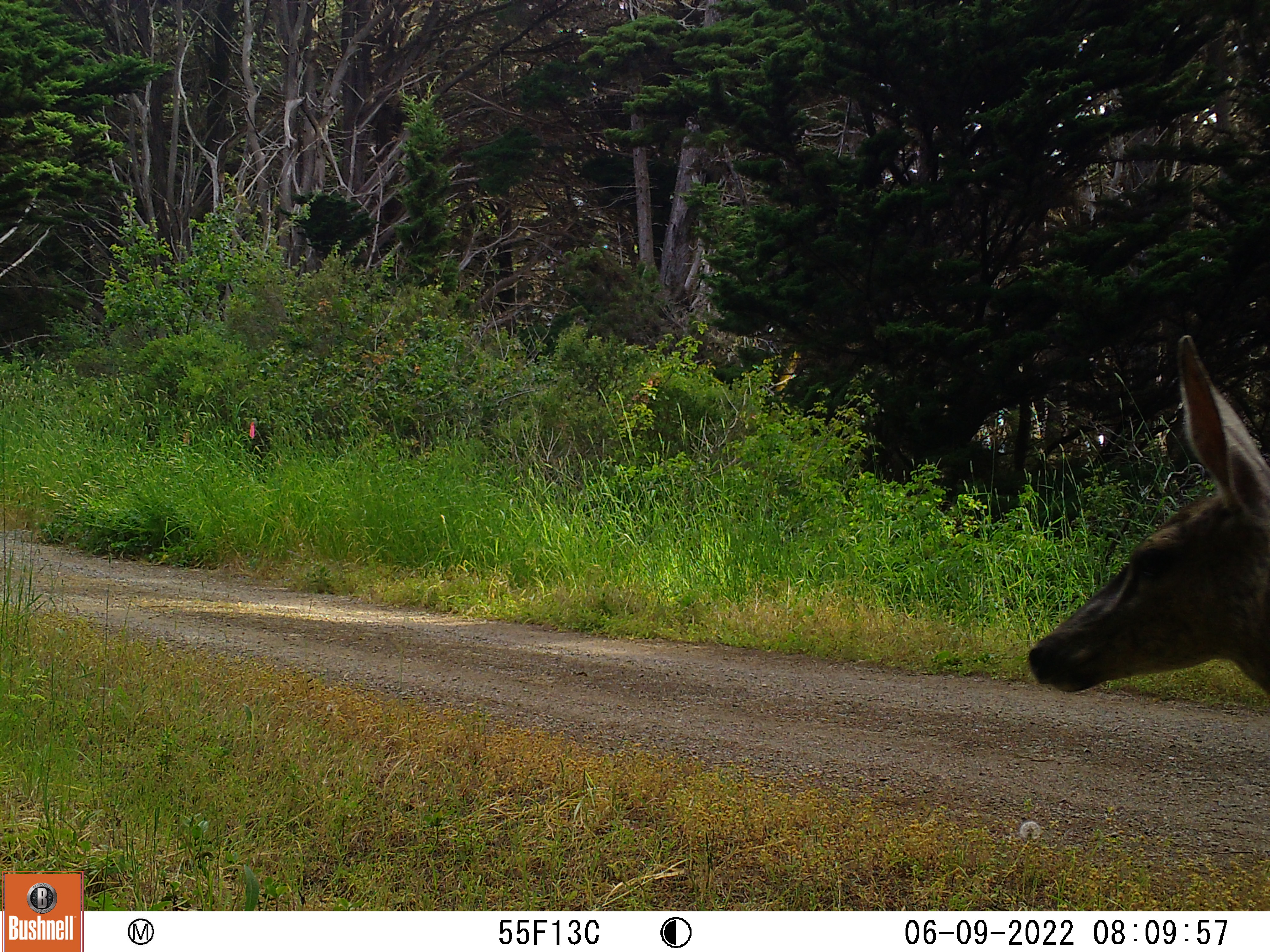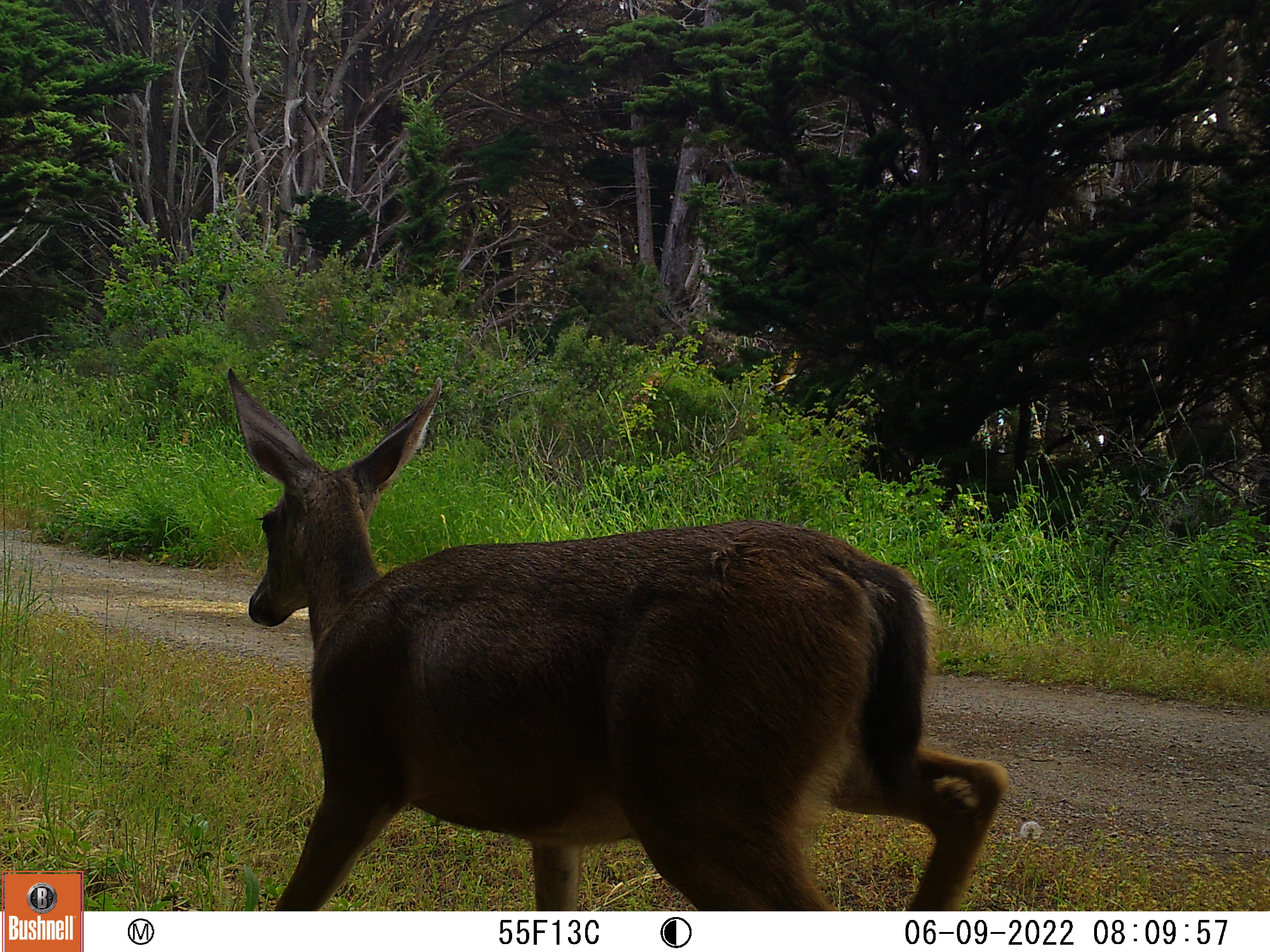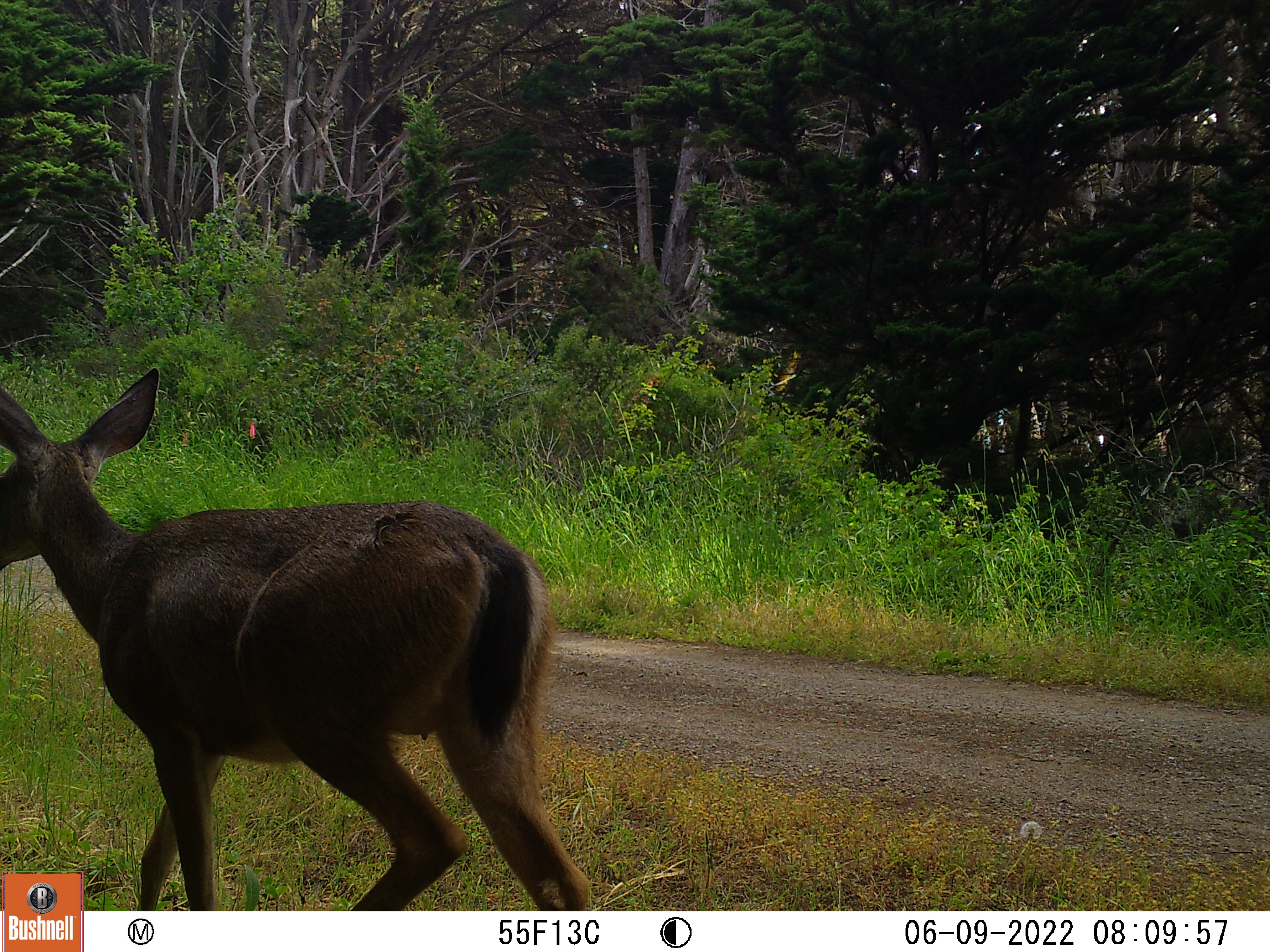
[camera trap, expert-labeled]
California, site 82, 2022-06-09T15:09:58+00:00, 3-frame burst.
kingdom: Animalia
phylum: Chordata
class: Mammalia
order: Artiodactyla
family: Cervidae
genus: Odocoileus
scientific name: Odocoileus hemionus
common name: mule deer